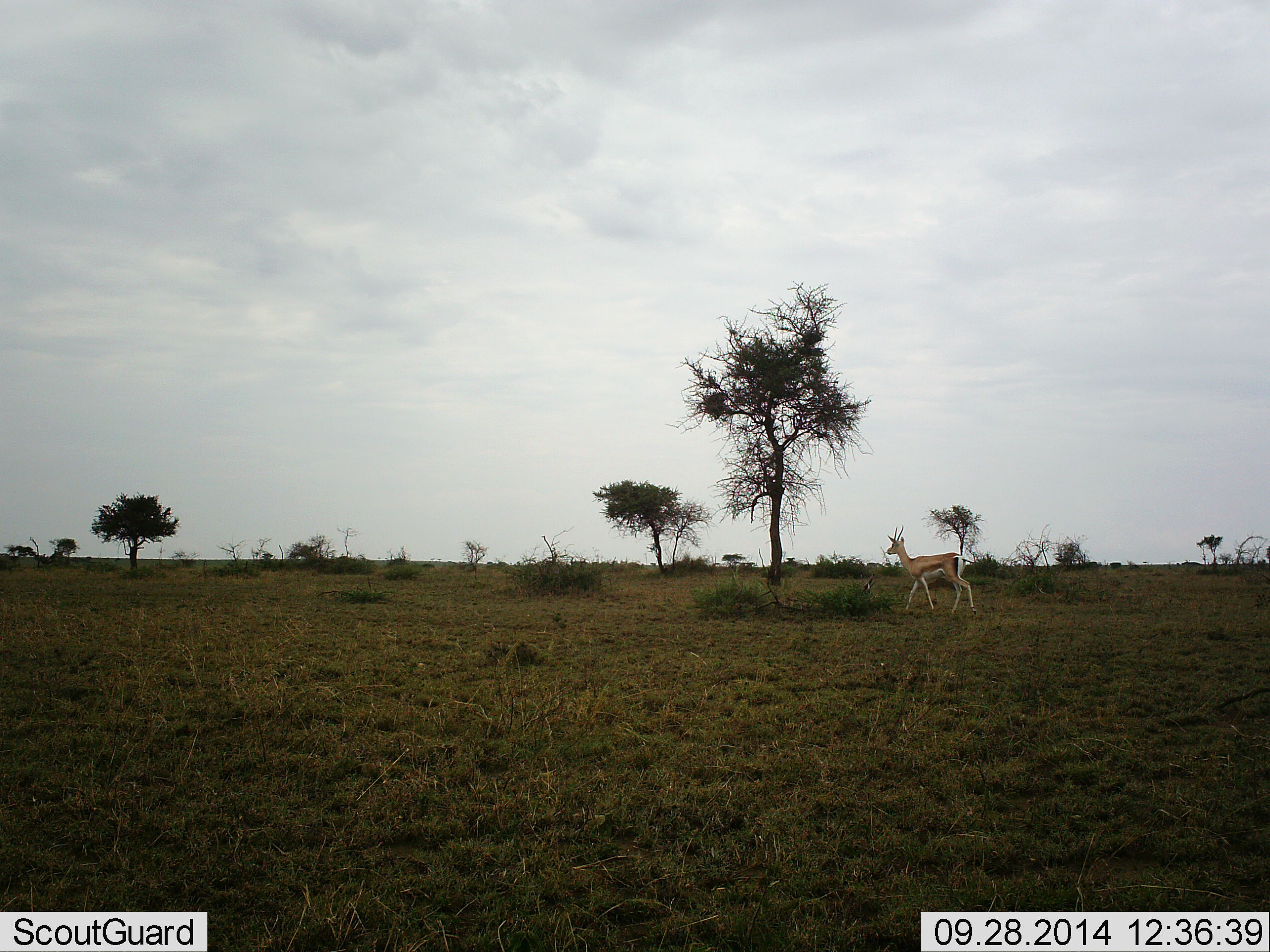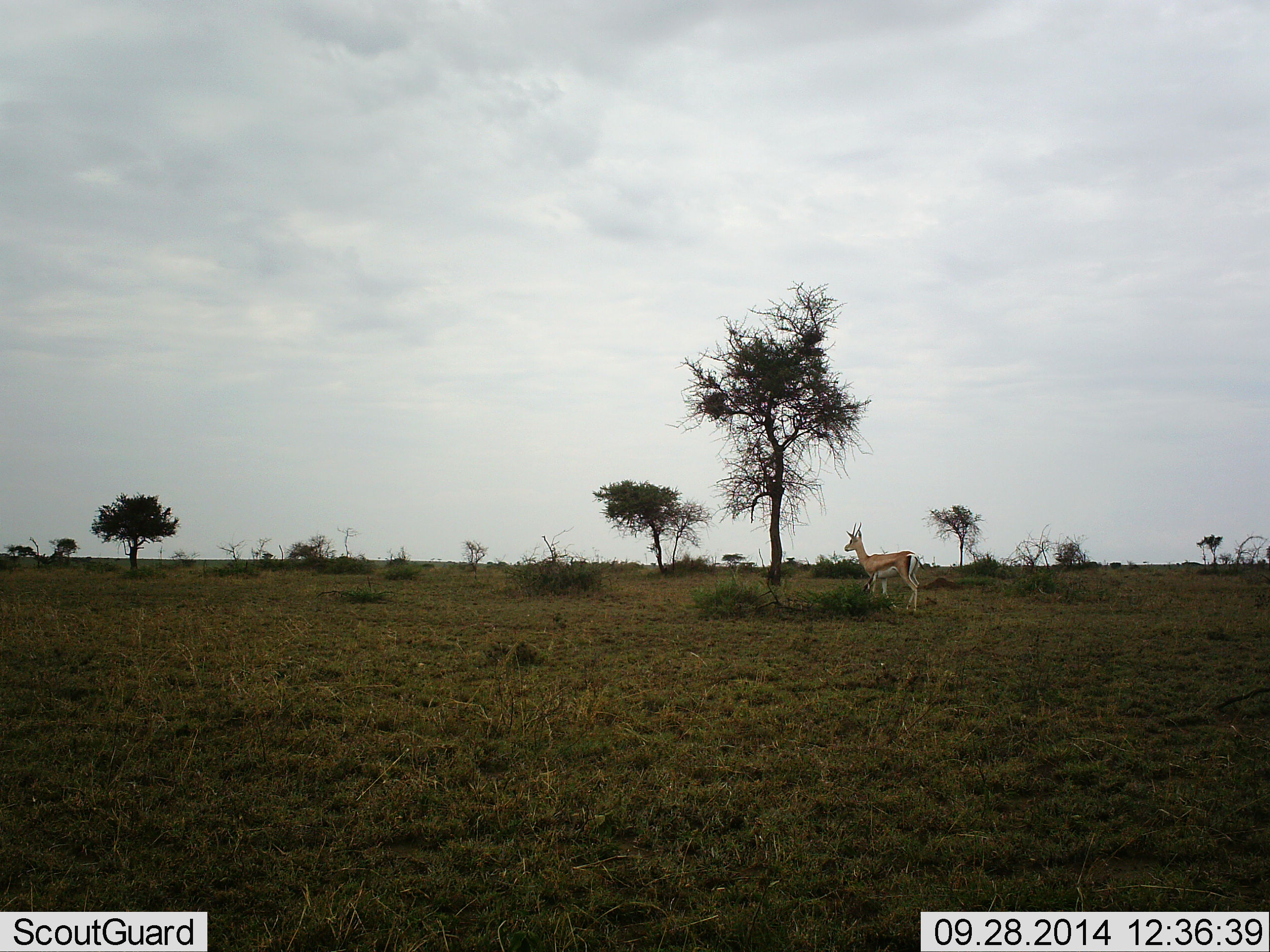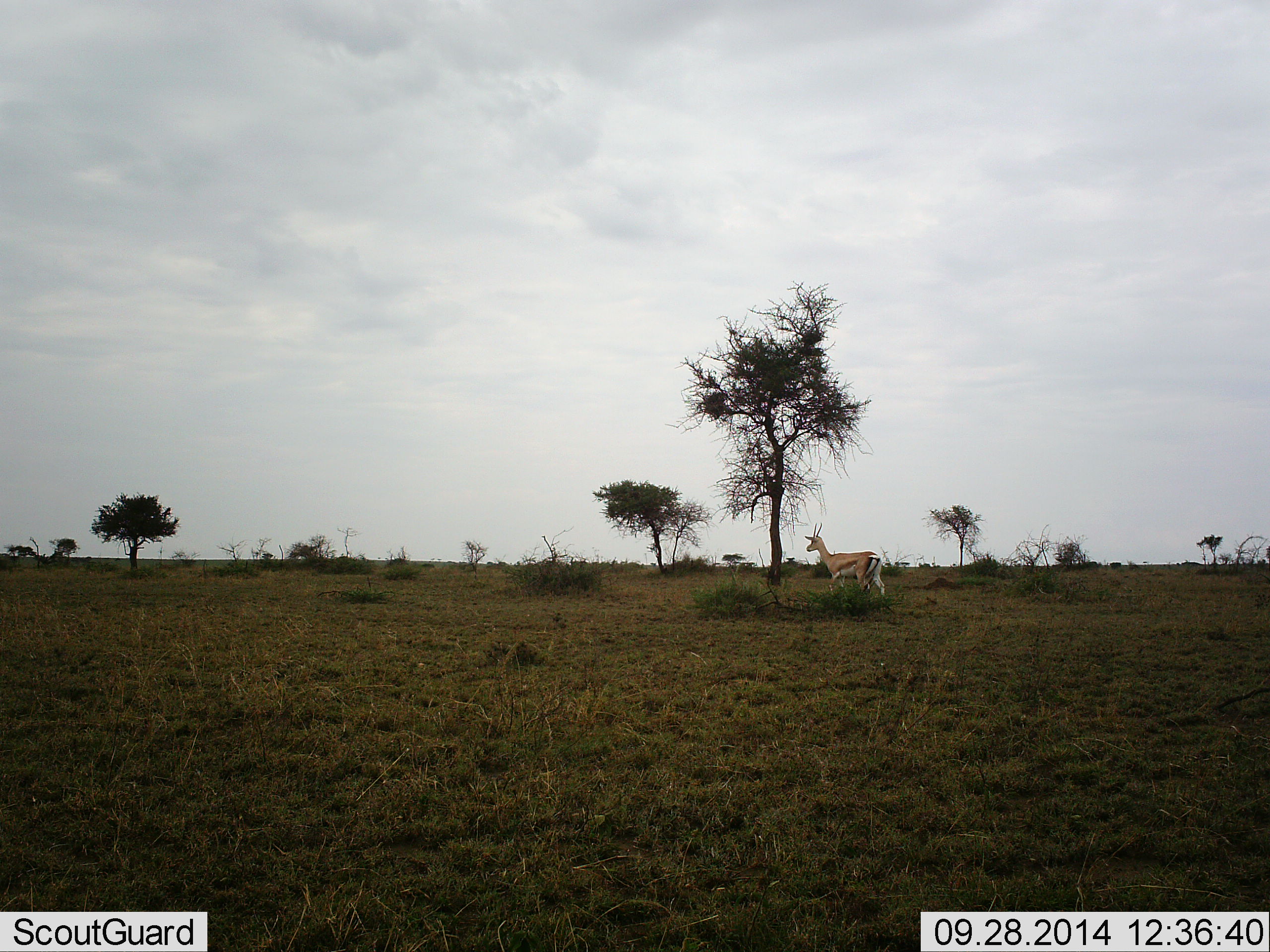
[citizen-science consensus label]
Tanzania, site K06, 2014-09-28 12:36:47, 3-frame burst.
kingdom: Animalia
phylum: Chordata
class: Mammalia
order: Artiodactyla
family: Bovidae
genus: Eudorcas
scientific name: Eudorcas thomsonii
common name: thomson's gazelle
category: gazellethomsons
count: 1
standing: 20%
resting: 0%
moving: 80%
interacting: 0%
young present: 0%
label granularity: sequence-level